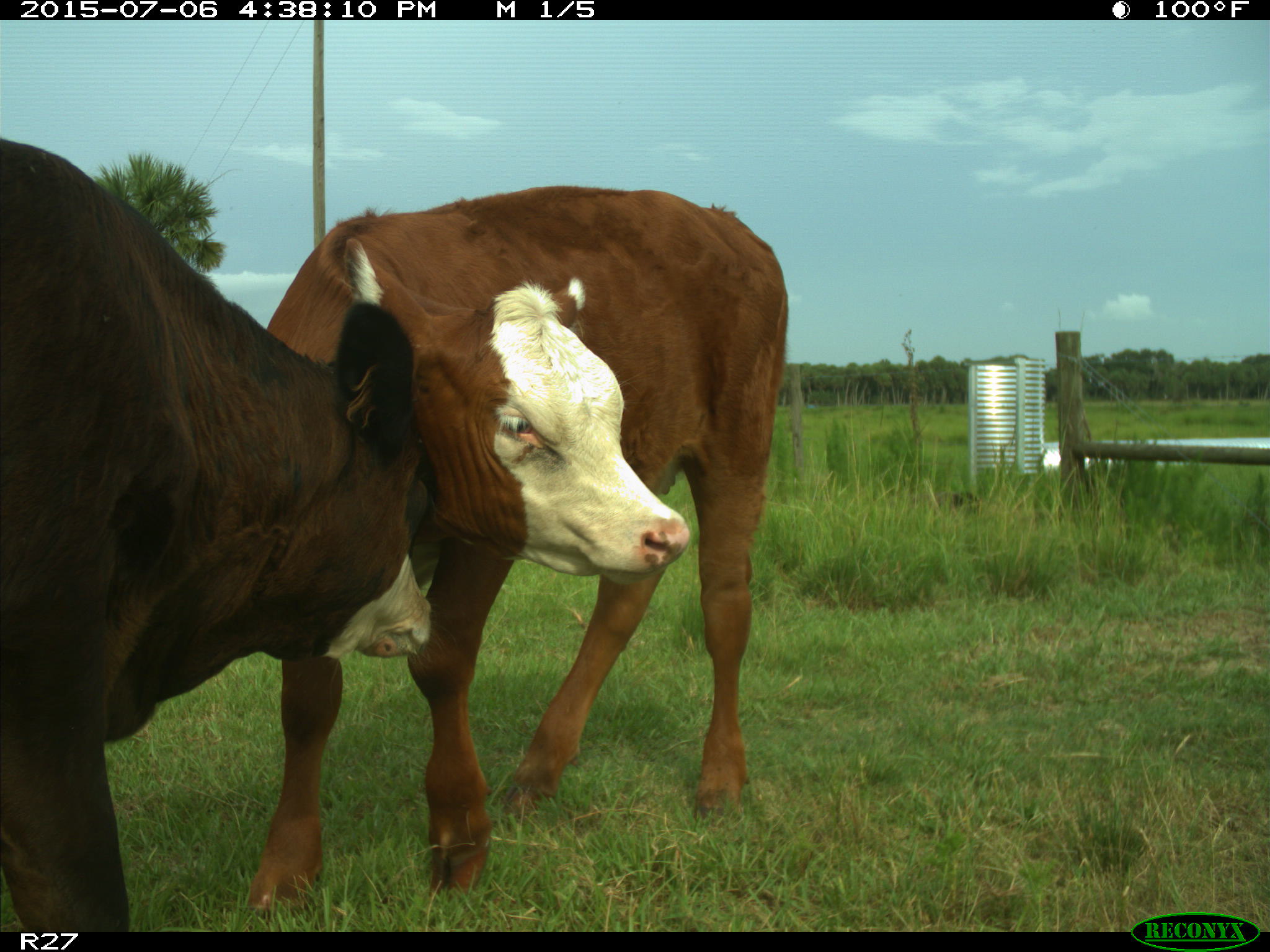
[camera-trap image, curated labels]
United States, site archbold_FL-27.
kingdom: Animalia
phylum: Chordata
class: Mammalia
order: Artiodactyla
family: Bovidae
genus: Bos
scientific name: Bos taurus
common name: domestic cow